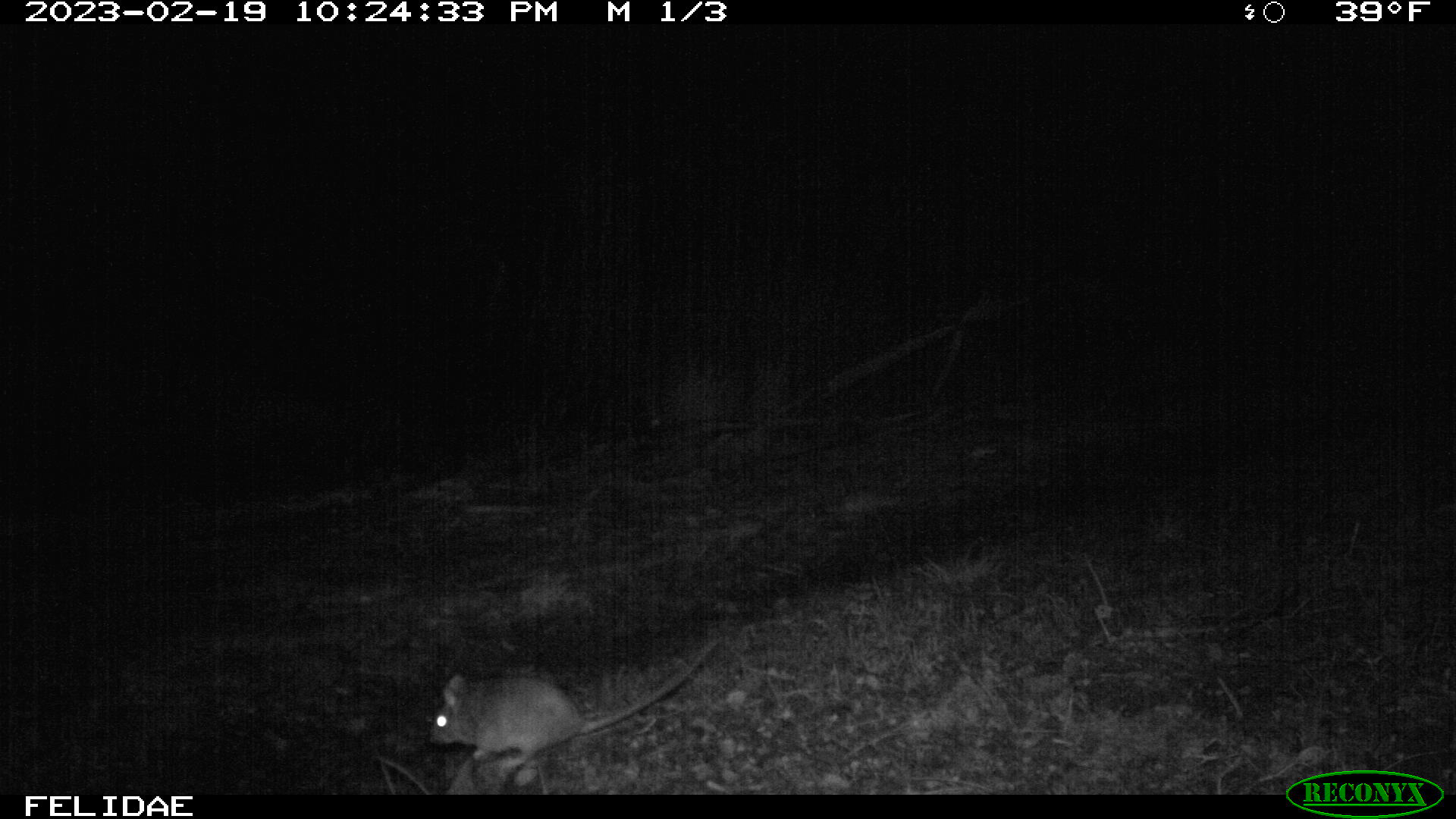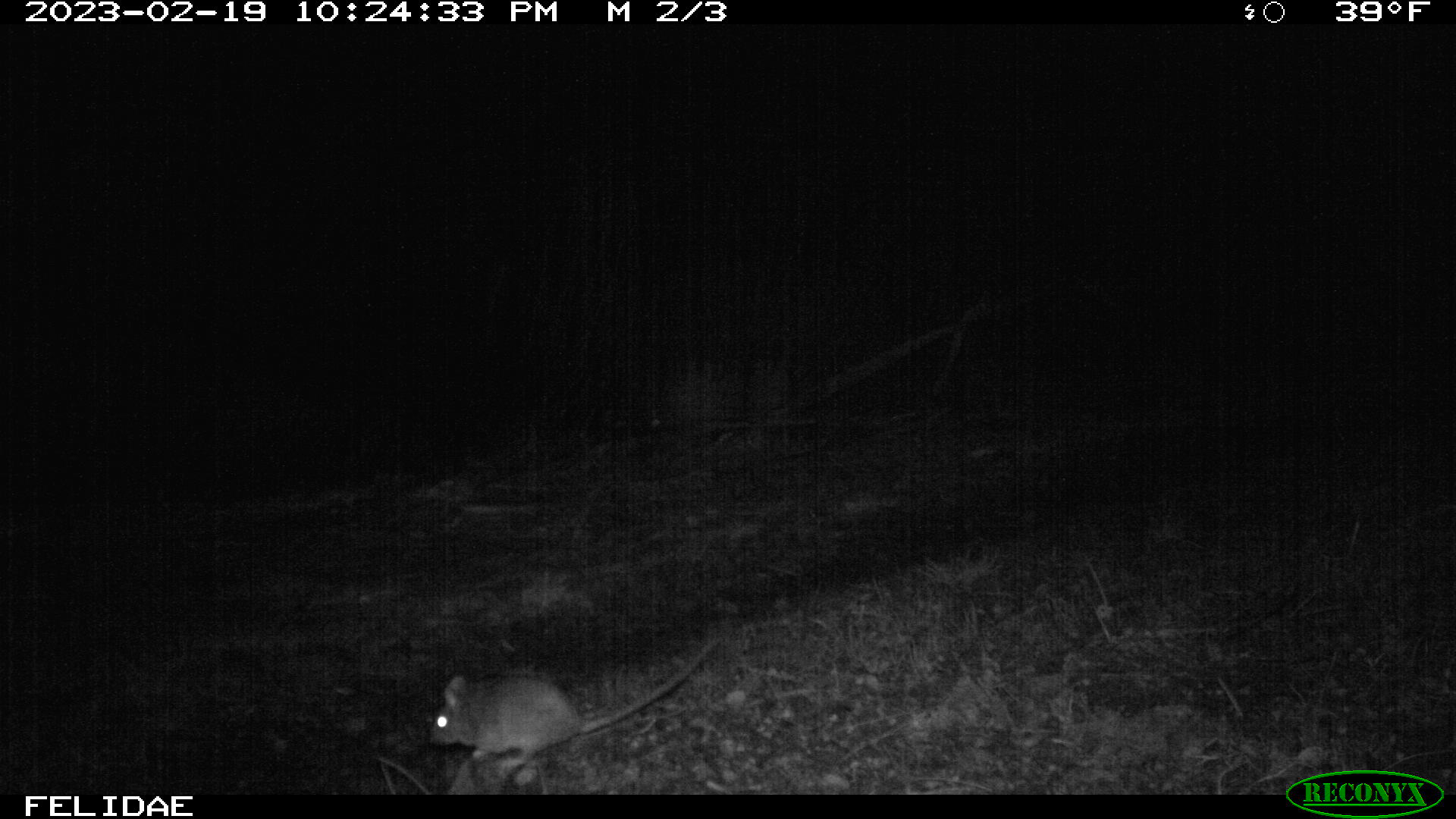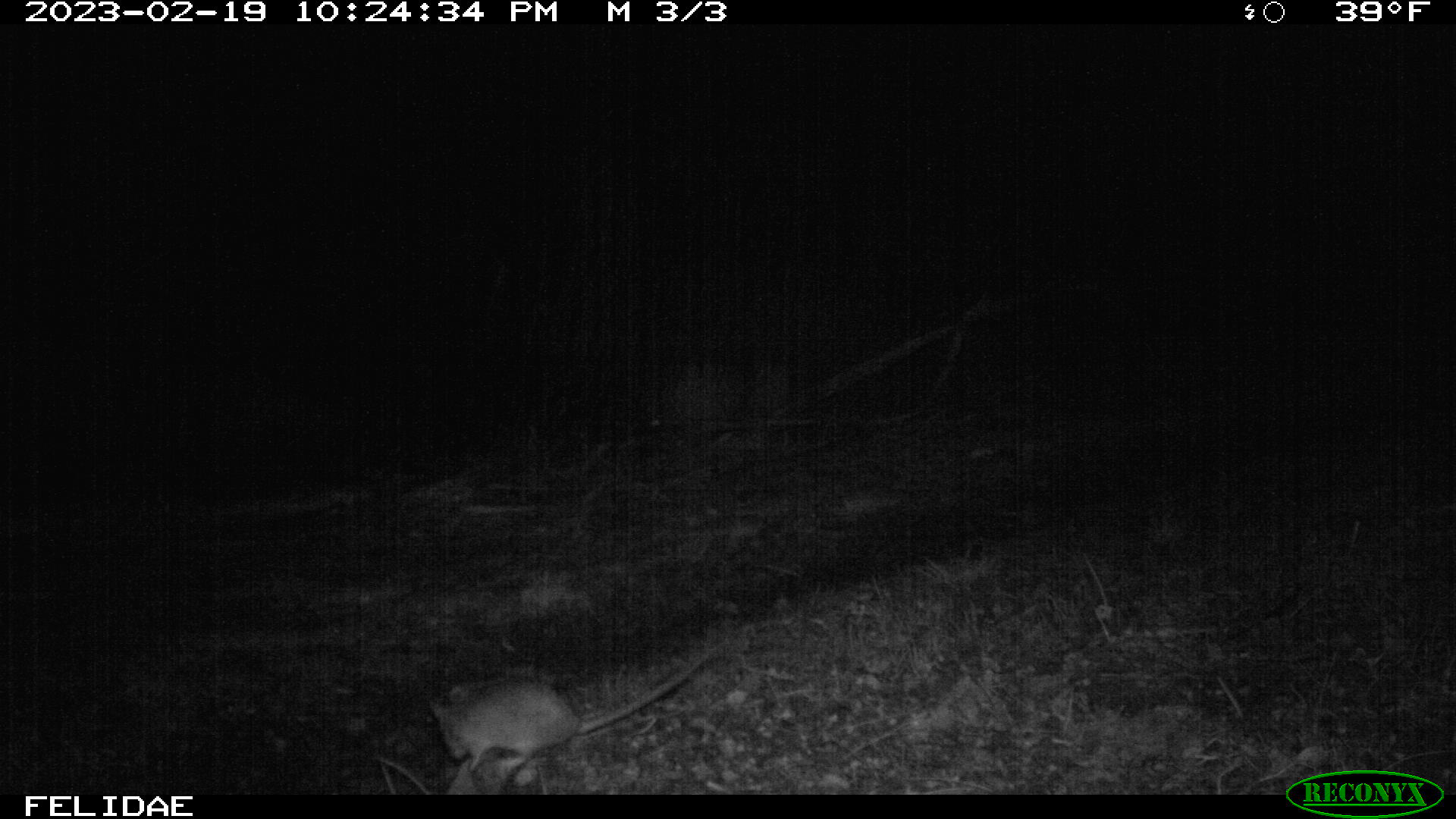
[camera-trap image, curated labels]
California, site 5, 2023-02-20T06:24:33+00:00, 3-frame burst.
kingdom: Animalia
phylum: Chordata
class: Mammalia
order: Rodentia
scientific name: Rodentia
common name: mouse or rat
Mouse or rat (Rodentia).